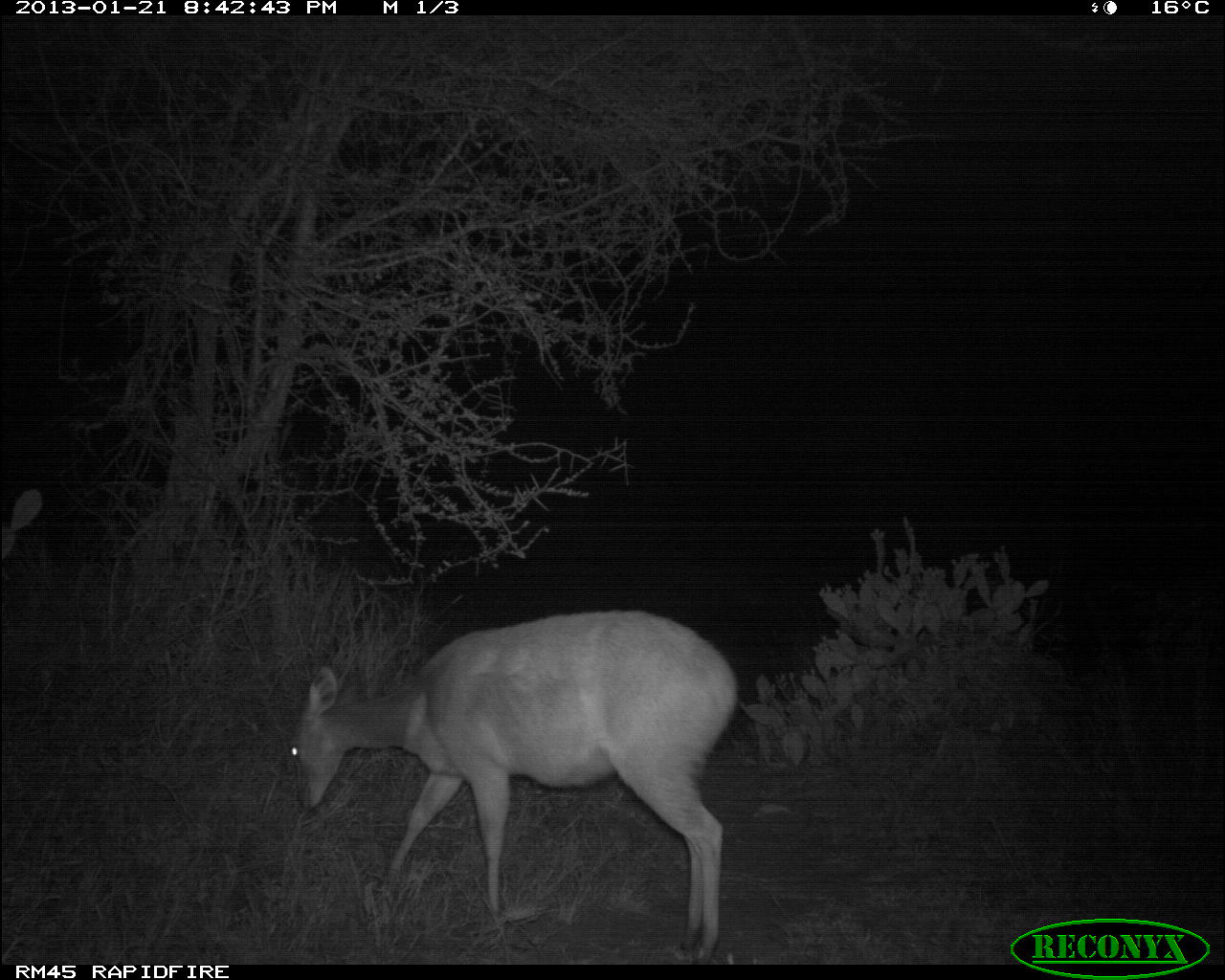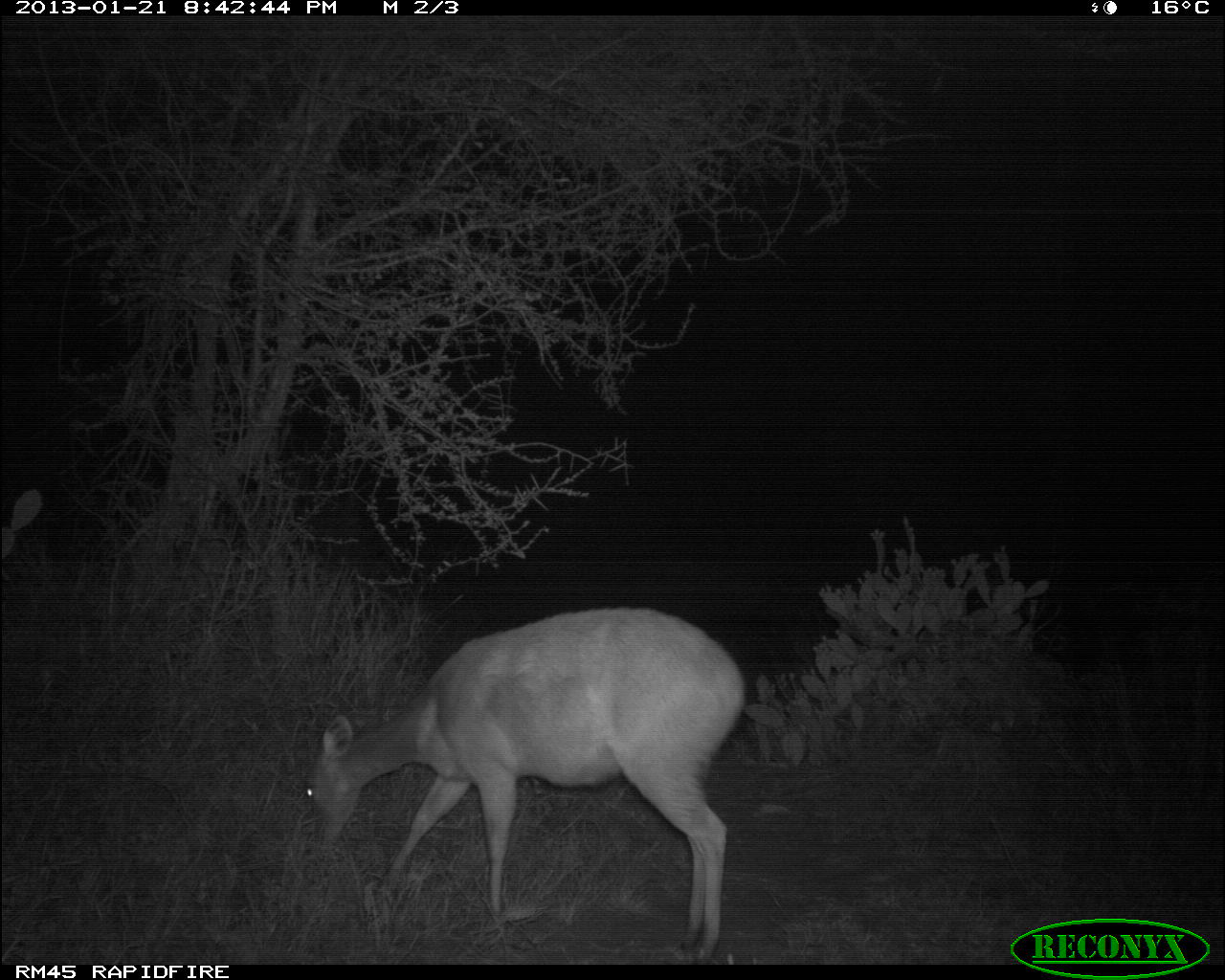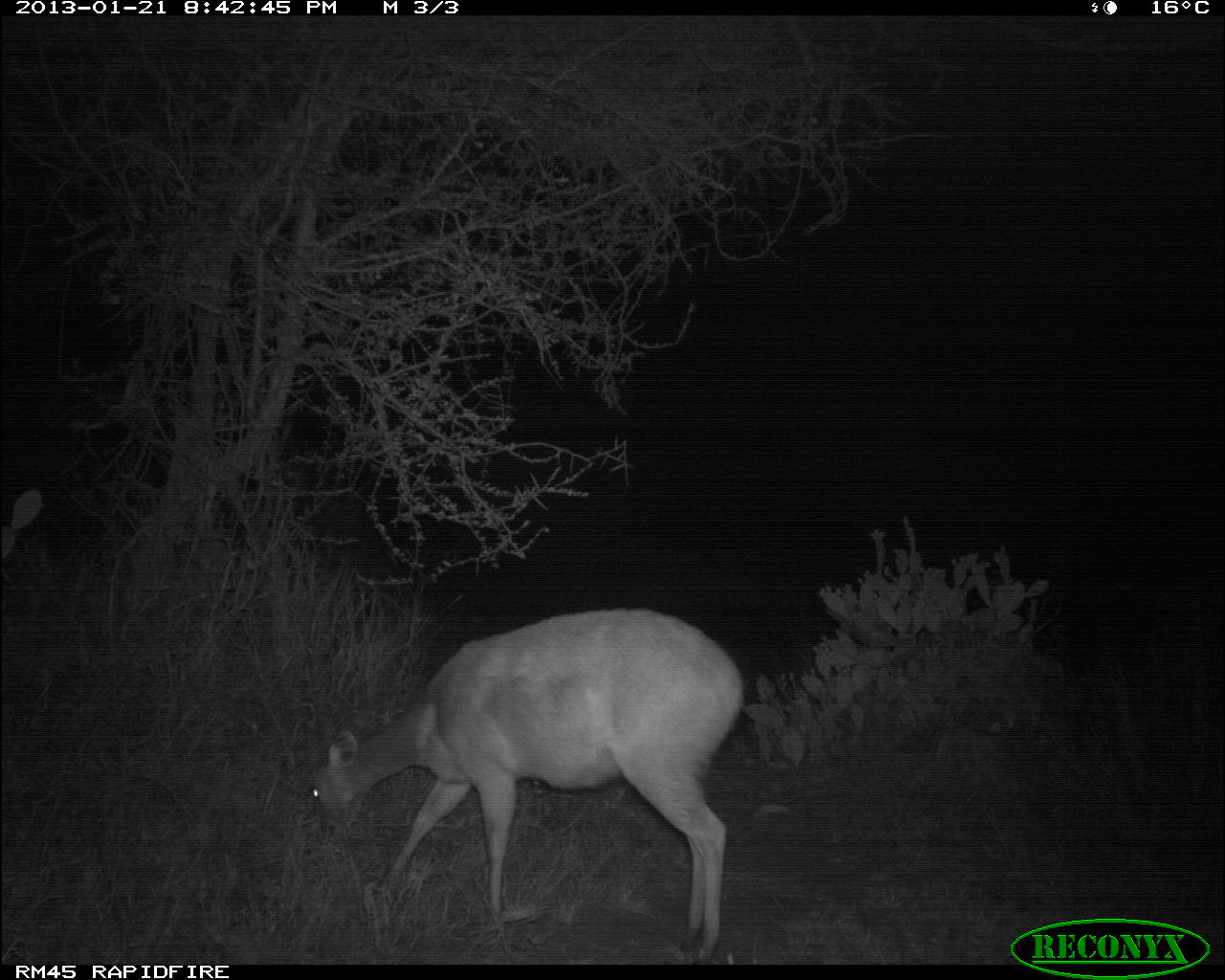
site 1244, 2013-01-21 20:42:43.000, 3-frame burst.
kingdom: Animalia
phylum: Chordata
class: Mammalia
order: Artiodactyla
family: Bovidae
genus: Tragelaphus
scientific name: Tragelaphus scriptus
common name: bushbuck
Tragelaphus scriptus (bushbuck), count 1.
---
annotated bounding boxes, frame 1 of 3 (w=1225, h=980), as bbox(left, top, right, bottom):
tragelaphus scriptus: bbox(285, 605, 741, 963)